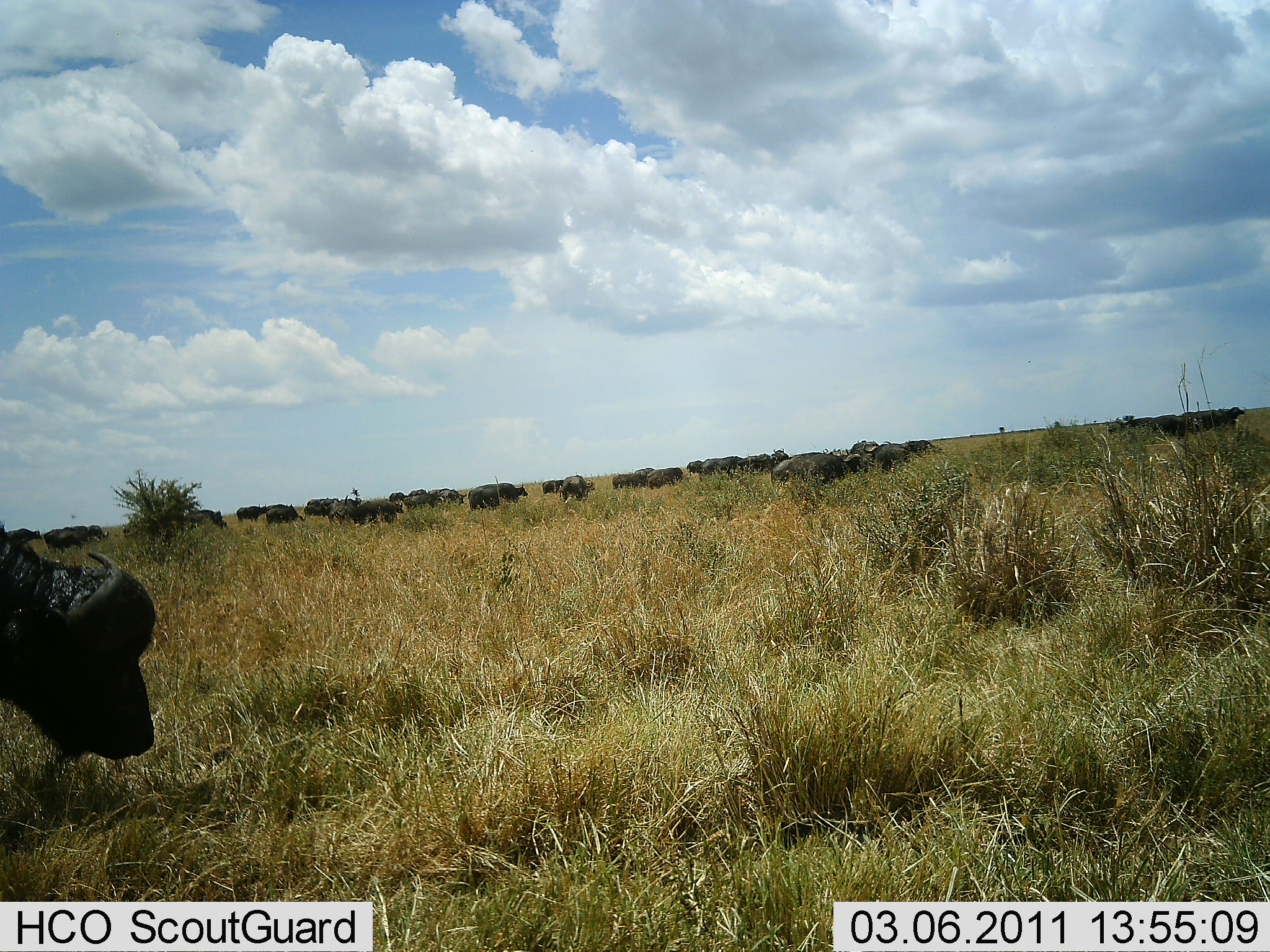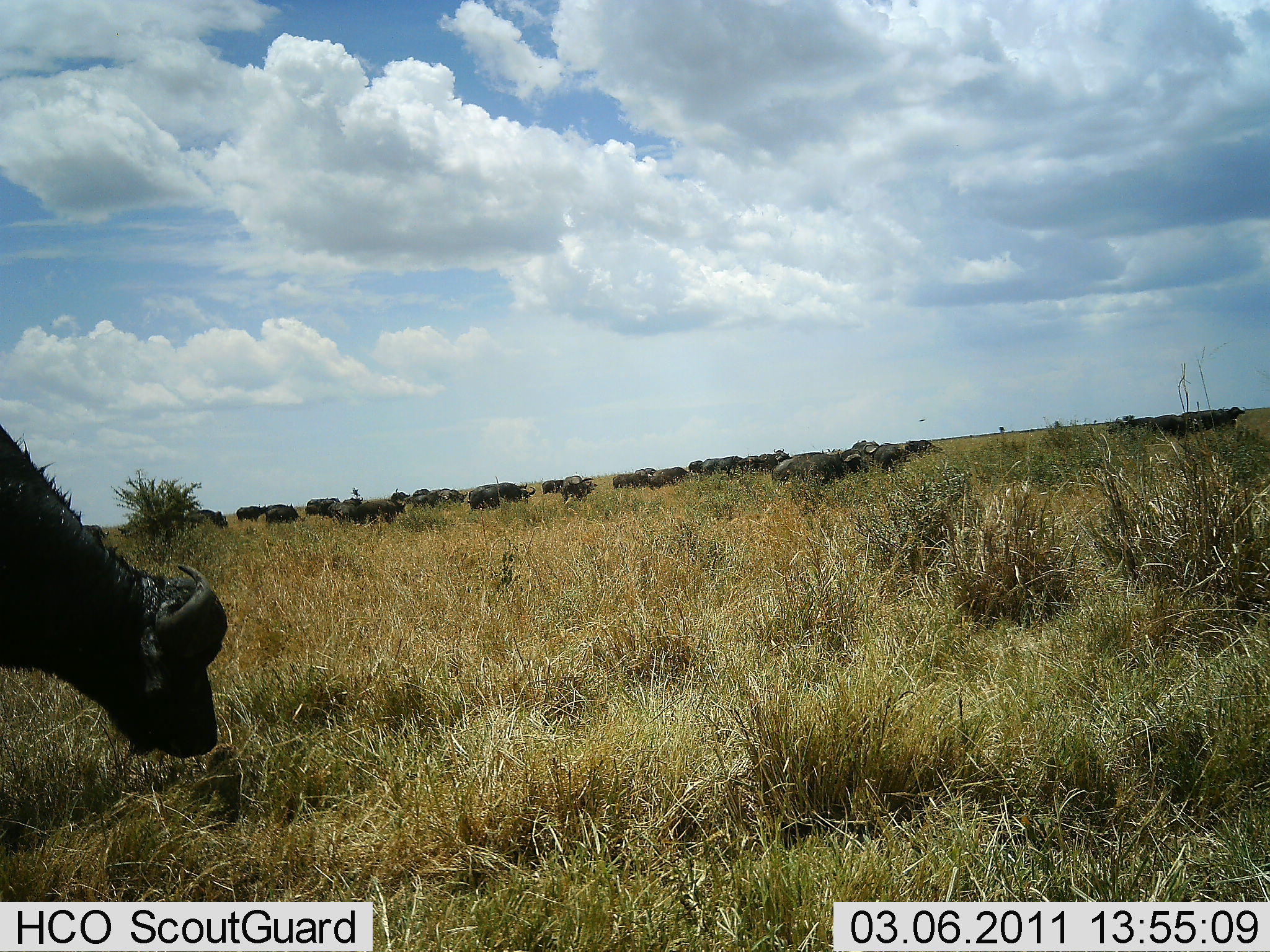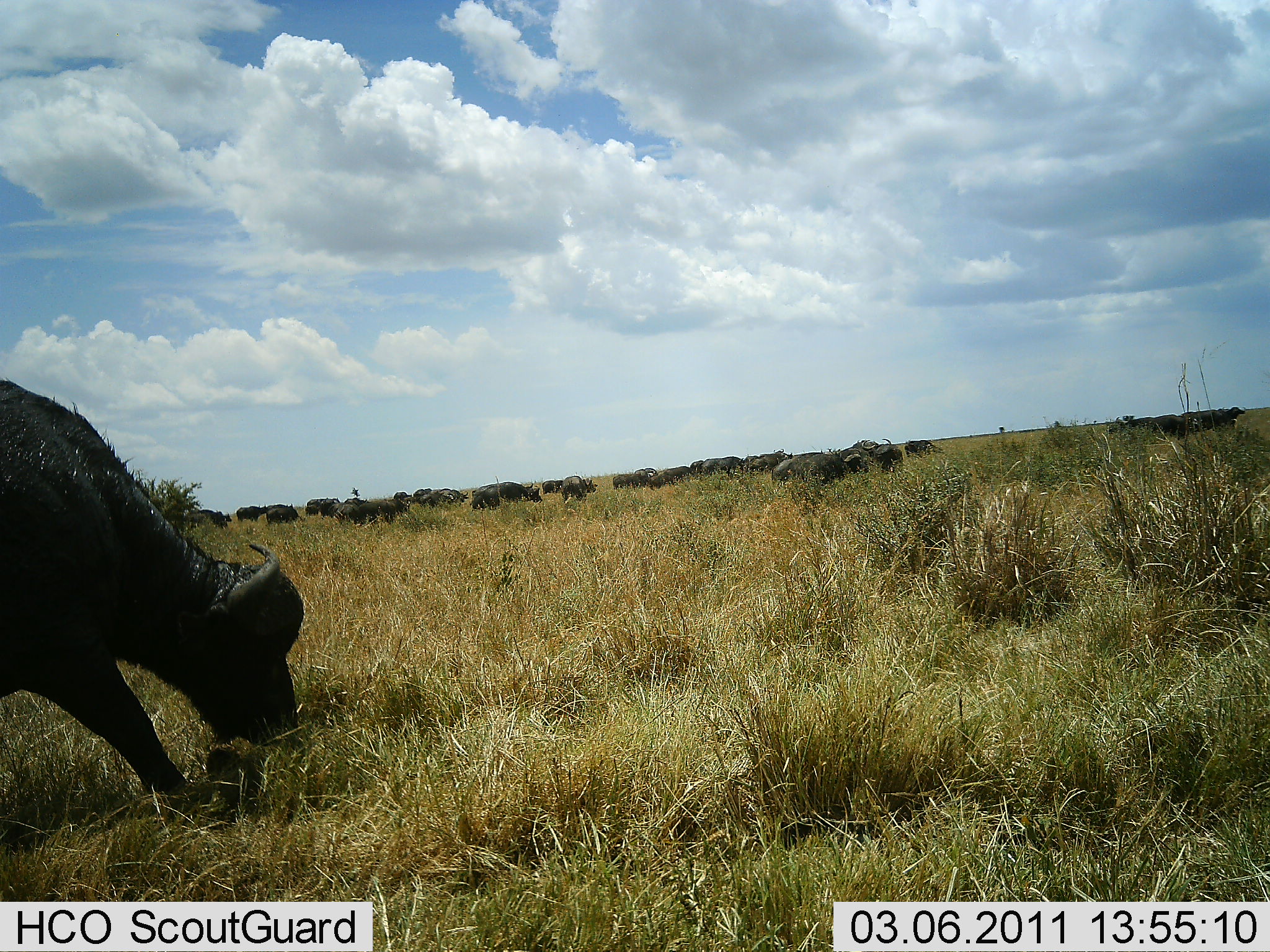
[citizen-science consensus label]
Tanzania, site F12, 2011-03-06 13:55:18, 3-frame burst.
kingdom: Animalia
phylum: Chordata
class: Mammalia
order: Artiodactyla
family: Bovidae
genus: Syncerus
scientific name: Syncerus caffer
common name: cape buffalo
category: buffalo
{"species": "buffalo (cape buffalo) (Syncerus caffer)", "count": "11-50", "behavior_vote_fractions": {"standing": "73%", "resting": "9%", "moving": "55%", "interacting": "9%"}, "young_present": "0%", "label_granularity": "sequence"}